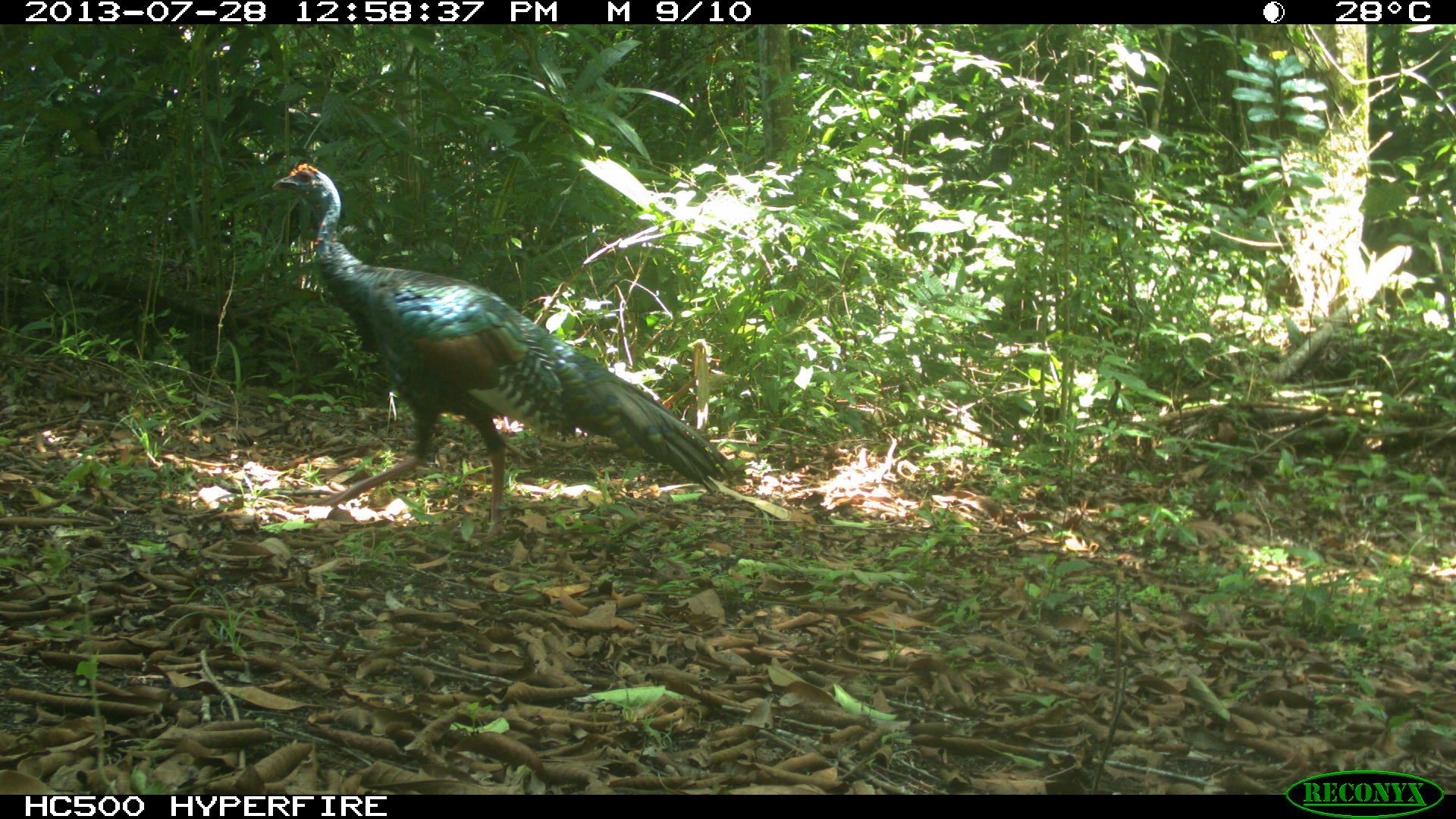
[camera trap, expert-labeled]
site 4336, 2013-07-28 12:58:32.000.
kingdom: Animalia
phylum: Chordata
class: Aves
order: Galliformes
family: Phasianidae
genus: Meleagris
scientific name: Meleagris ocellata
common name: ocellated turkey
Meleagris ocellata (ocellated turkey), count 1, sex female.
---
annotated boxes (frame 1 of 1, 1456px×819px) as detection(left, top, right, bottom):
meleagris ocellata: detection(271, 161, 737, 540)